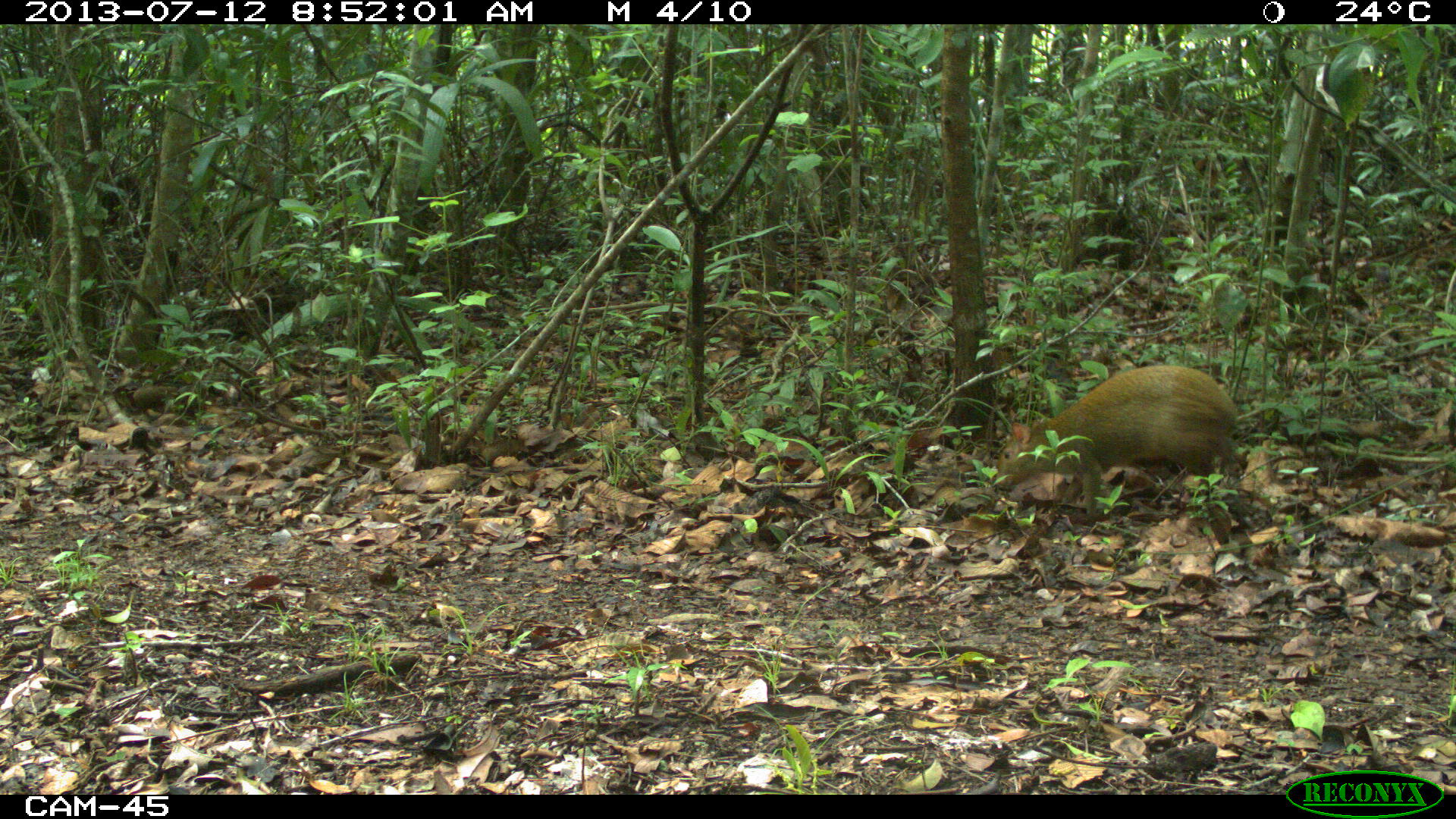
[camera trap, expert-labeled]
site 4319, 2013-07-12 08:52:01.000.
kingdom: Animalia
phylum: Chordata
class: Mammalia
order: Rodentia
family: Dasyproctidae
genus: Dasyprocta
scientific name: Dasyprocta punctata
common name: central american agouti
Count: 1.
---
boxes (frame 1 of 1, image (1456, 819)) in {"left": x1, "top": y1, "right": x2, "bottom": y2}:
dasyprocta punctata: {"left": 994, "top": 364, "right": 1239, "bottom": 512}